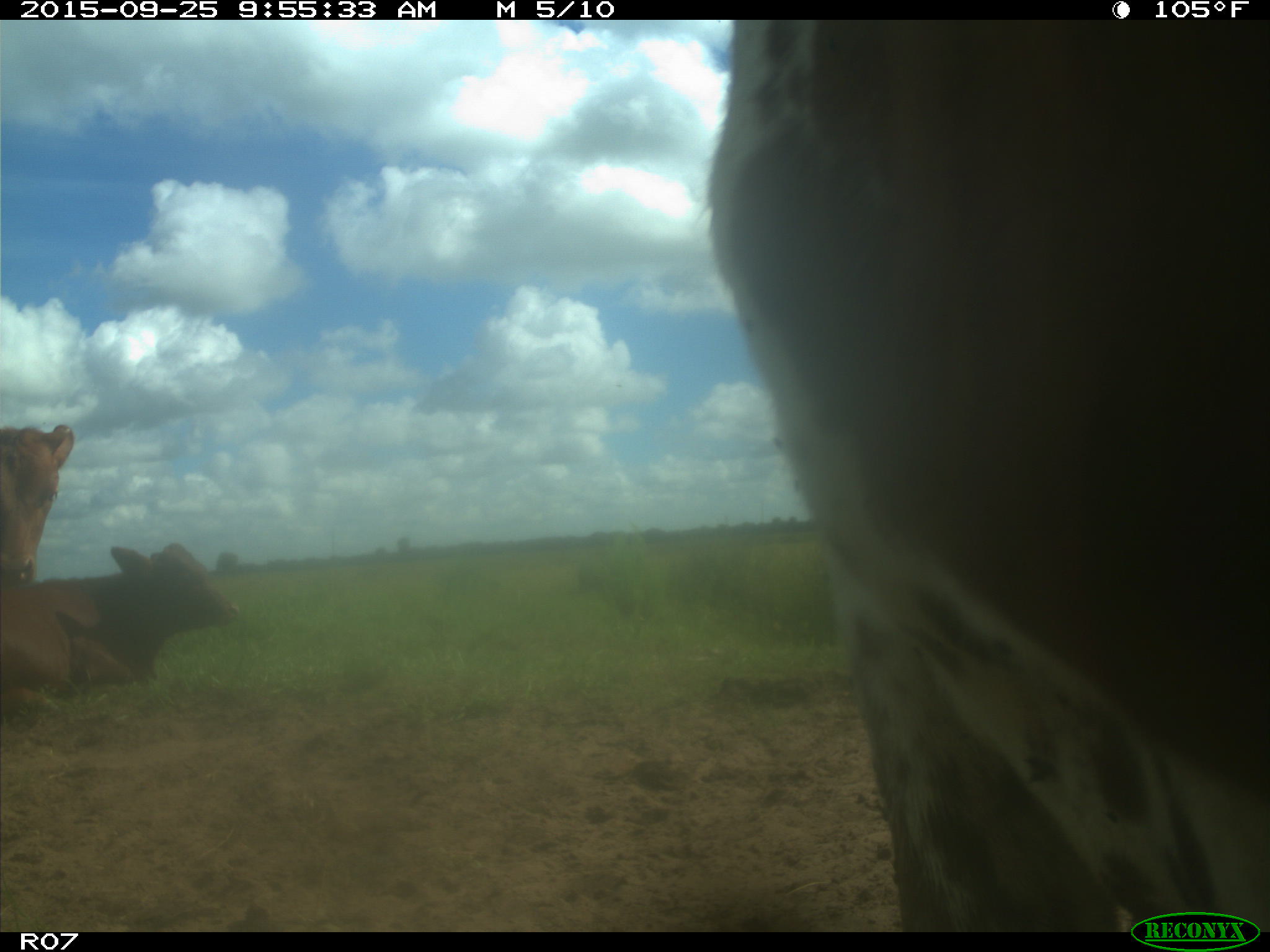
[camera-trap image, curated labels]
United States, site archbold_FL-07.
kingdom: Animalia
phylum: Chordata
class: Mammalia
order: Artiodactyla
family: Bovidae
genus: Bos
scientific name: Bos taurus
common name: domestic cow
Bos taurus (domestic cow).